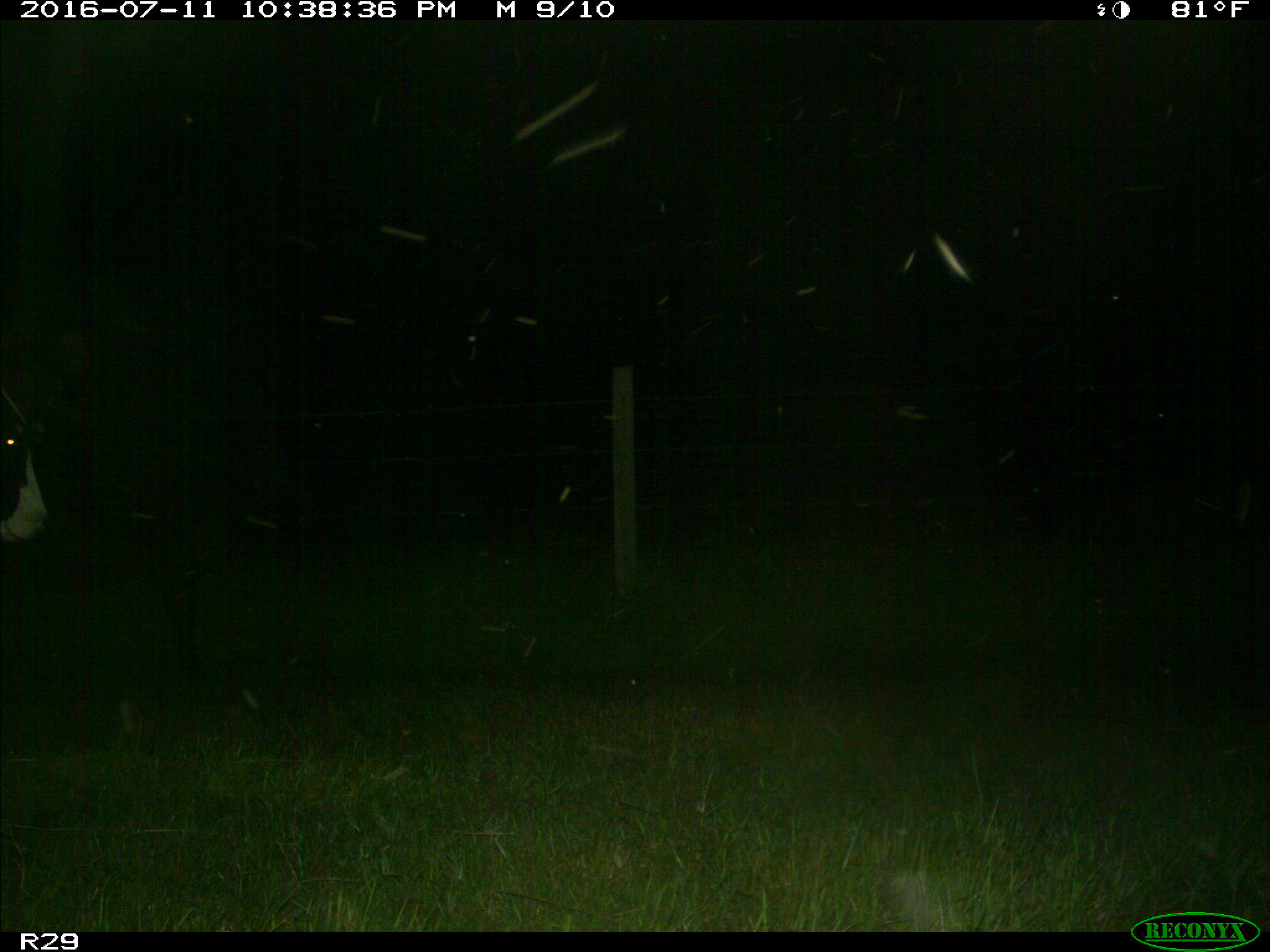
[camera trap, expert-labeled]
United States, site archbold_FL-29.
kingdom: Animalia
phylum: Chordata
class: Mammalia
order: Artiodactyla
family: Bovidae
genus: Bos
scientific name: Bos taurus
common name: domestic cow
Bos taurus (domestic cow).